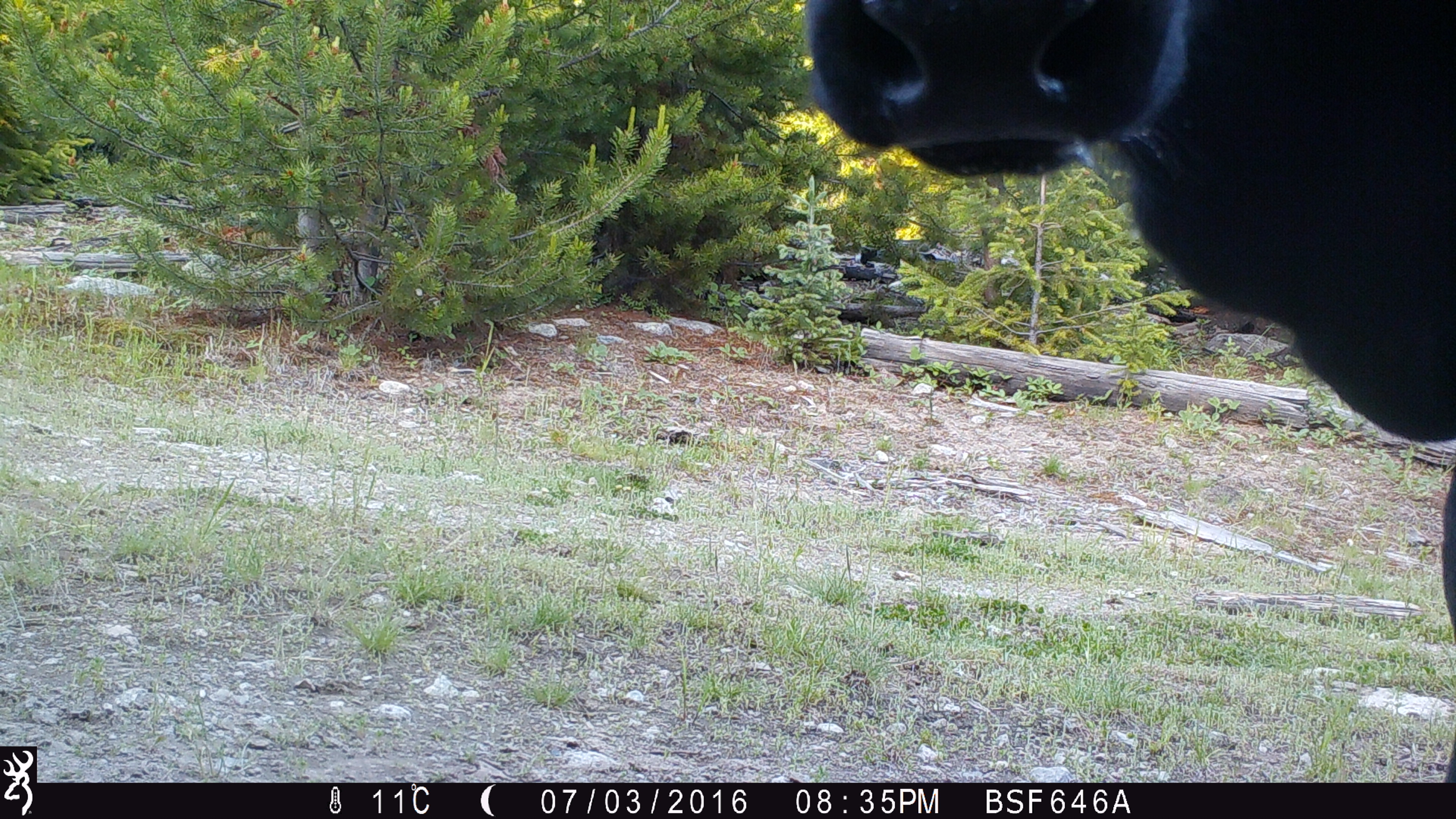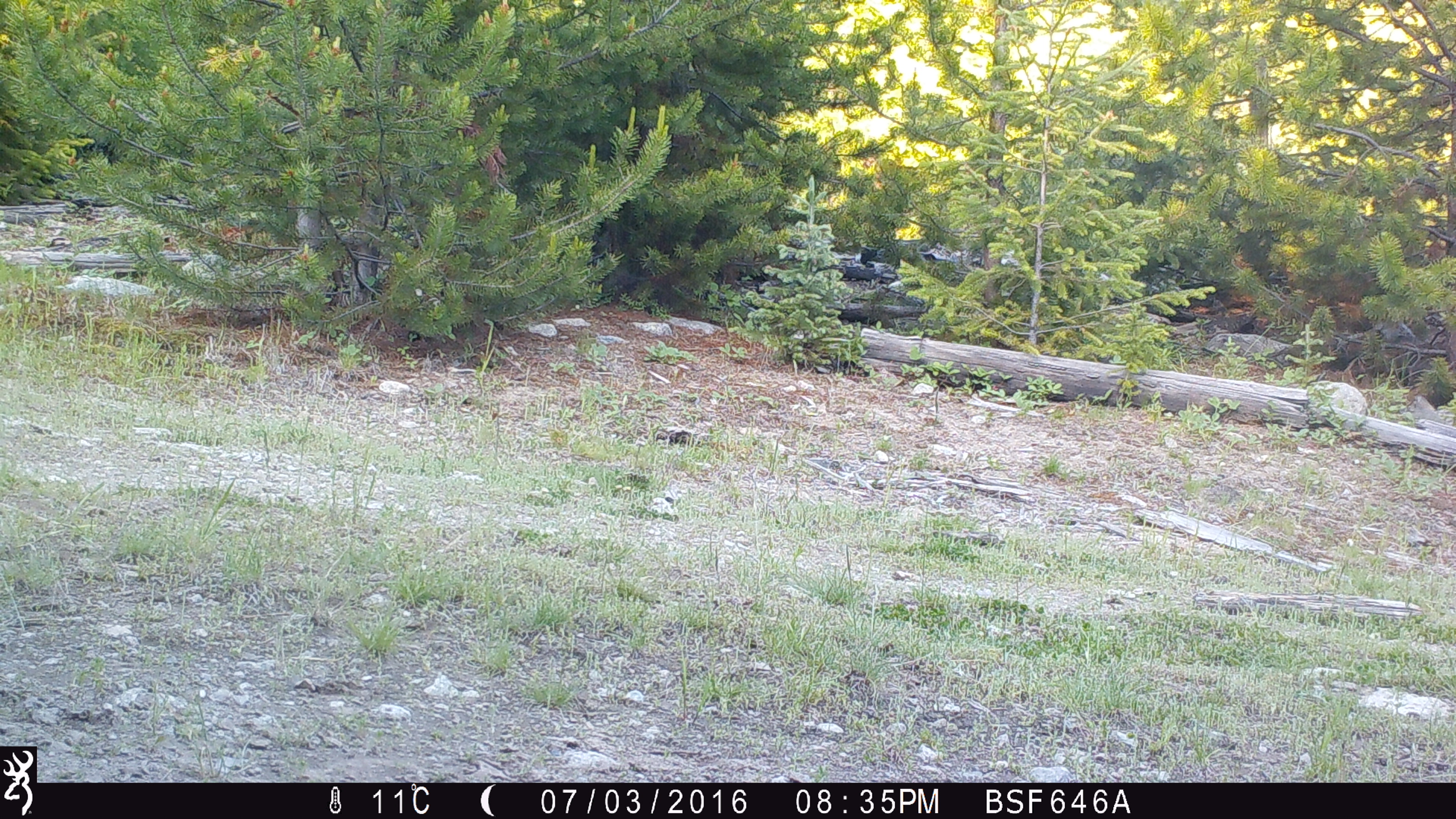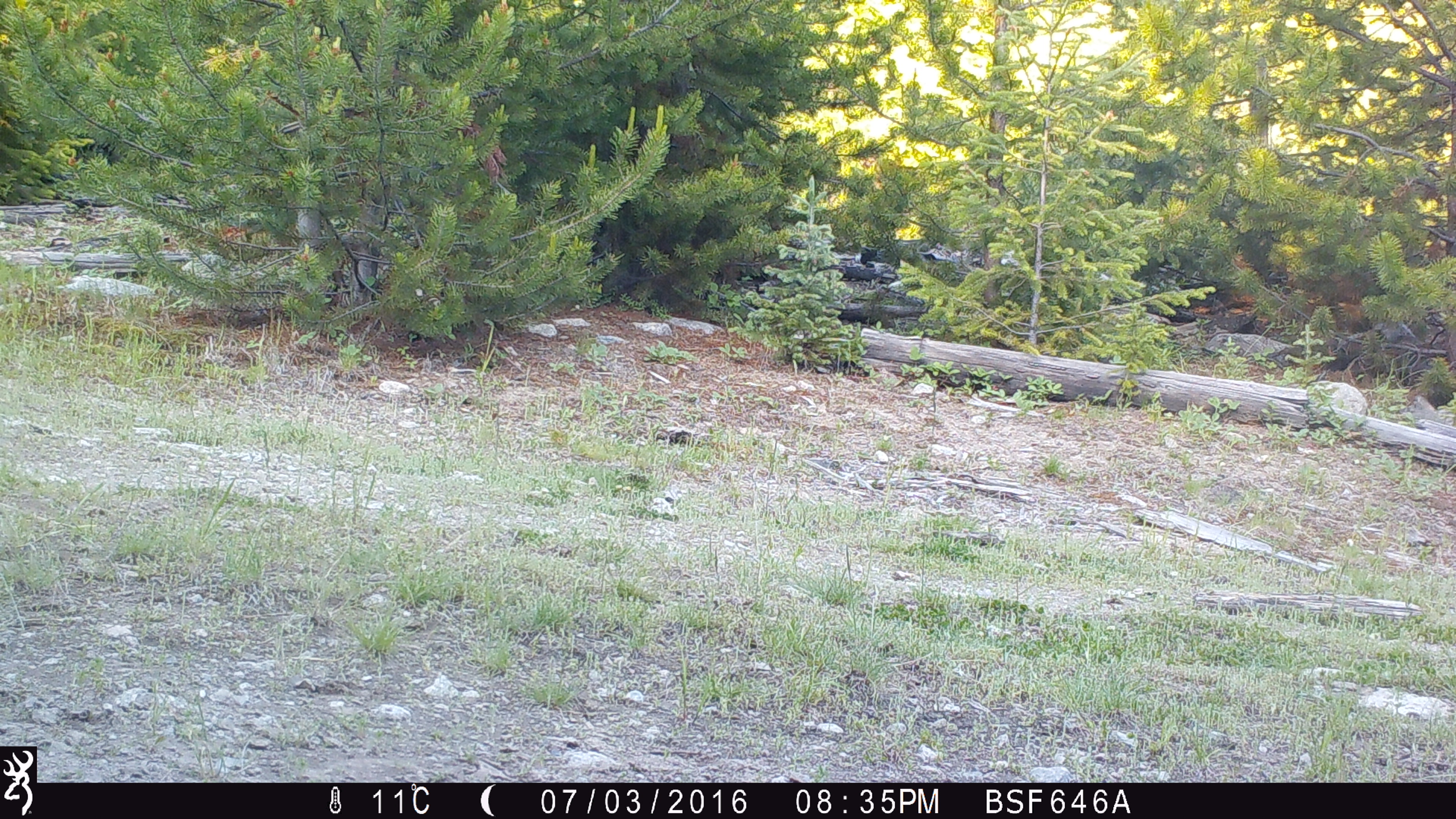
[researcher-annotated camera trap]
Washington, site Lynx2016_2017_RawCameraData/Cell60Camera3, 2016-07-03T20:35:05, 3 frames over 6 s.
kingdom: Animalia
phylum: Chordata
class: Mammalia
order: Artiodactyla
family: Bovidae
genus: Bos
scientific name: Bos taurus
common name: domestic cattle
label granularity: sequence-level